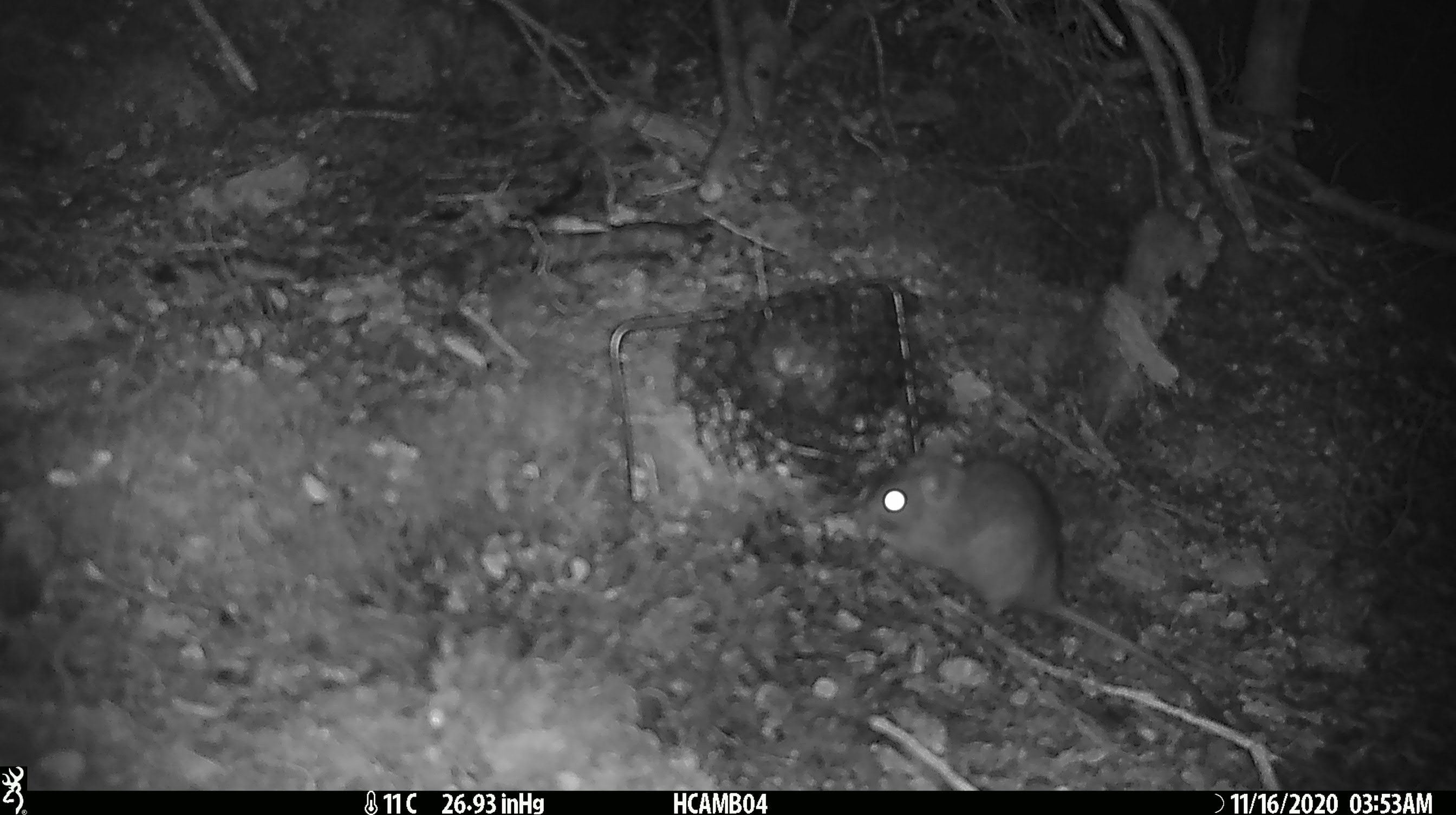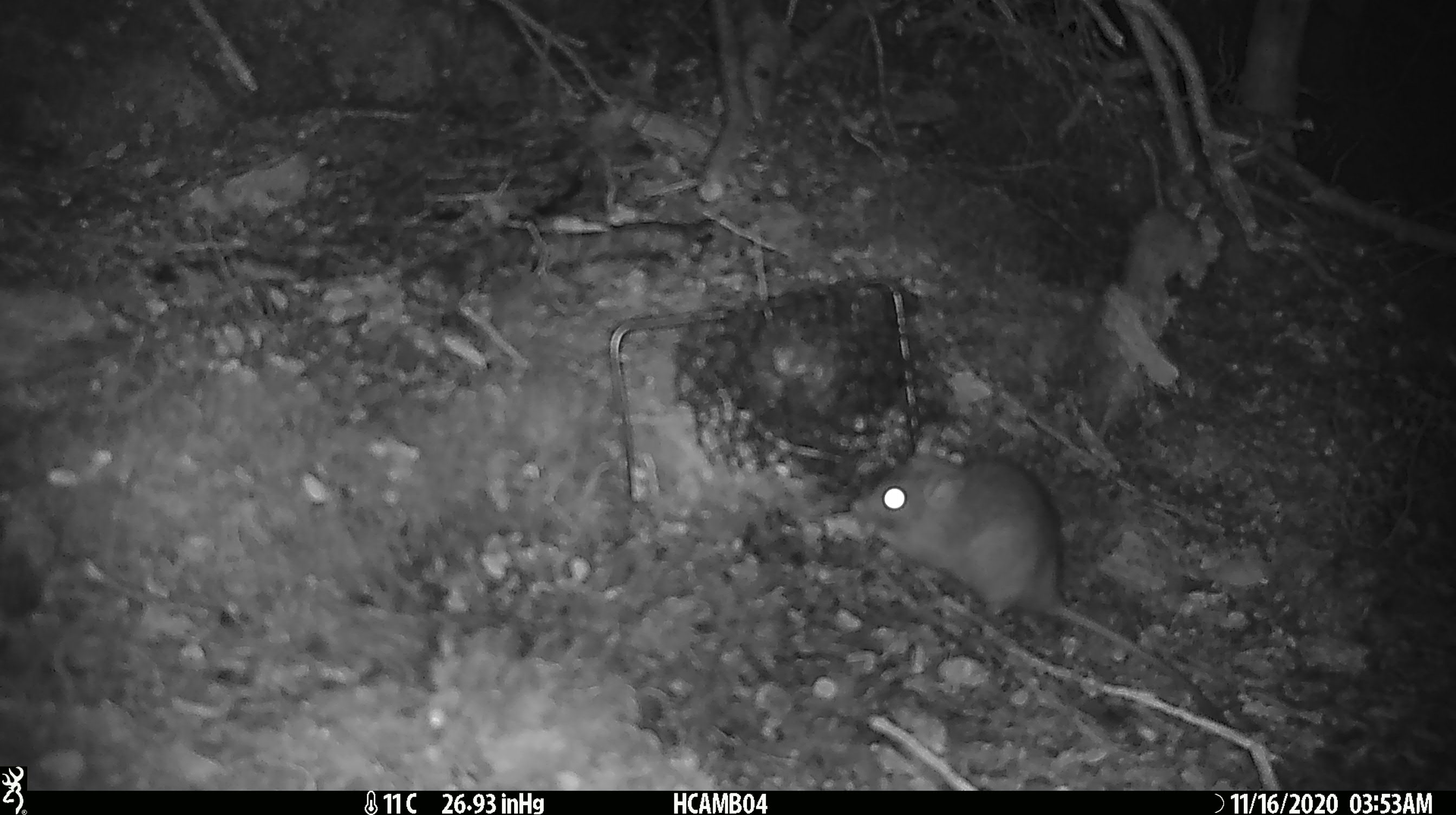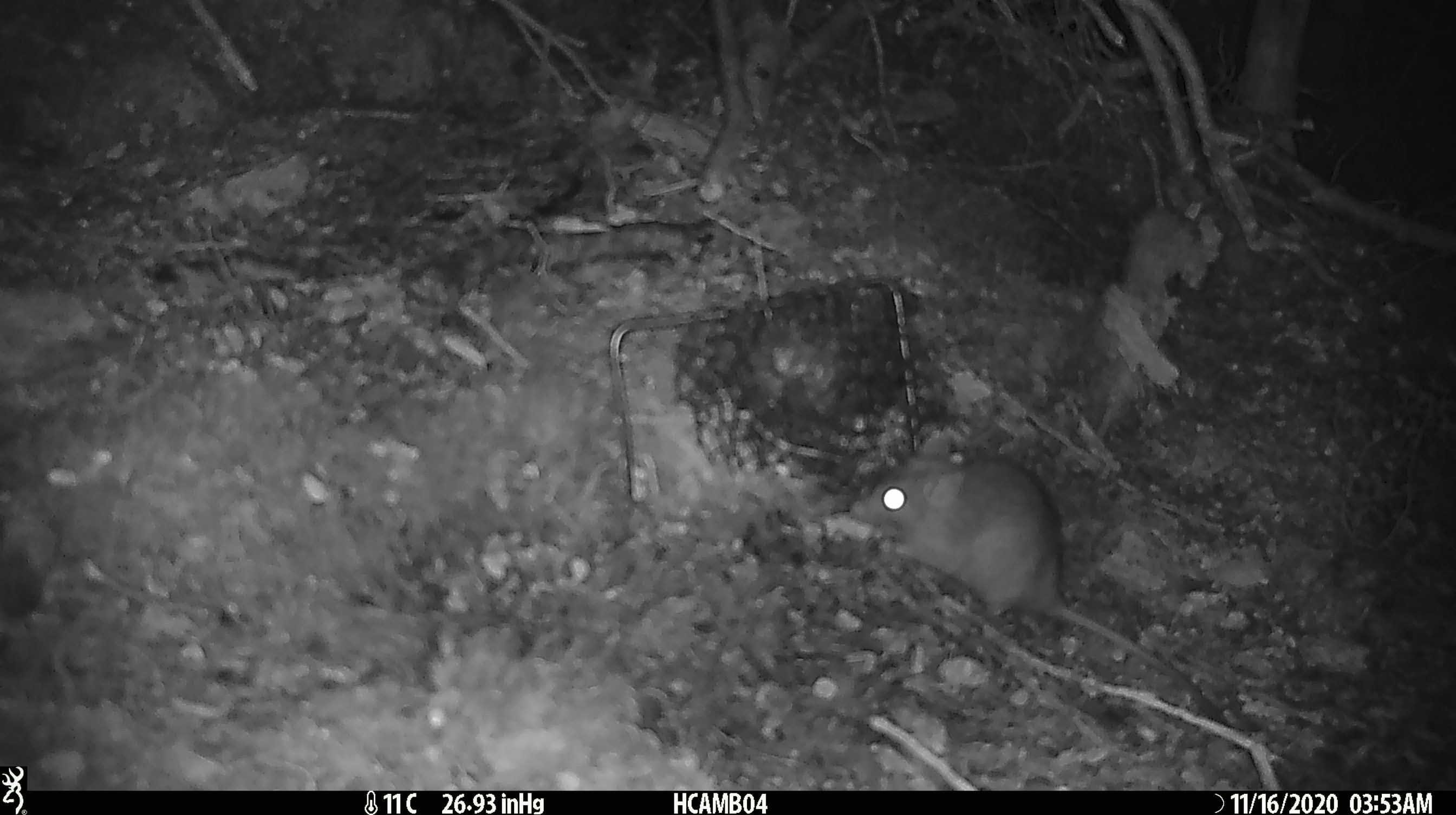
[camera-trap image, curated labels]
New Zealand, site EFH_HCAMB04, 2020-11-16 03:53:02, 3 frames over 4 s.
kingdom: Animalia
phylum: Chordata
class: Mammalia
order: Rodentia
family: Muridae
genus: Rattus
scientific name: Rattus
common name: rat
Rat (Rattus).